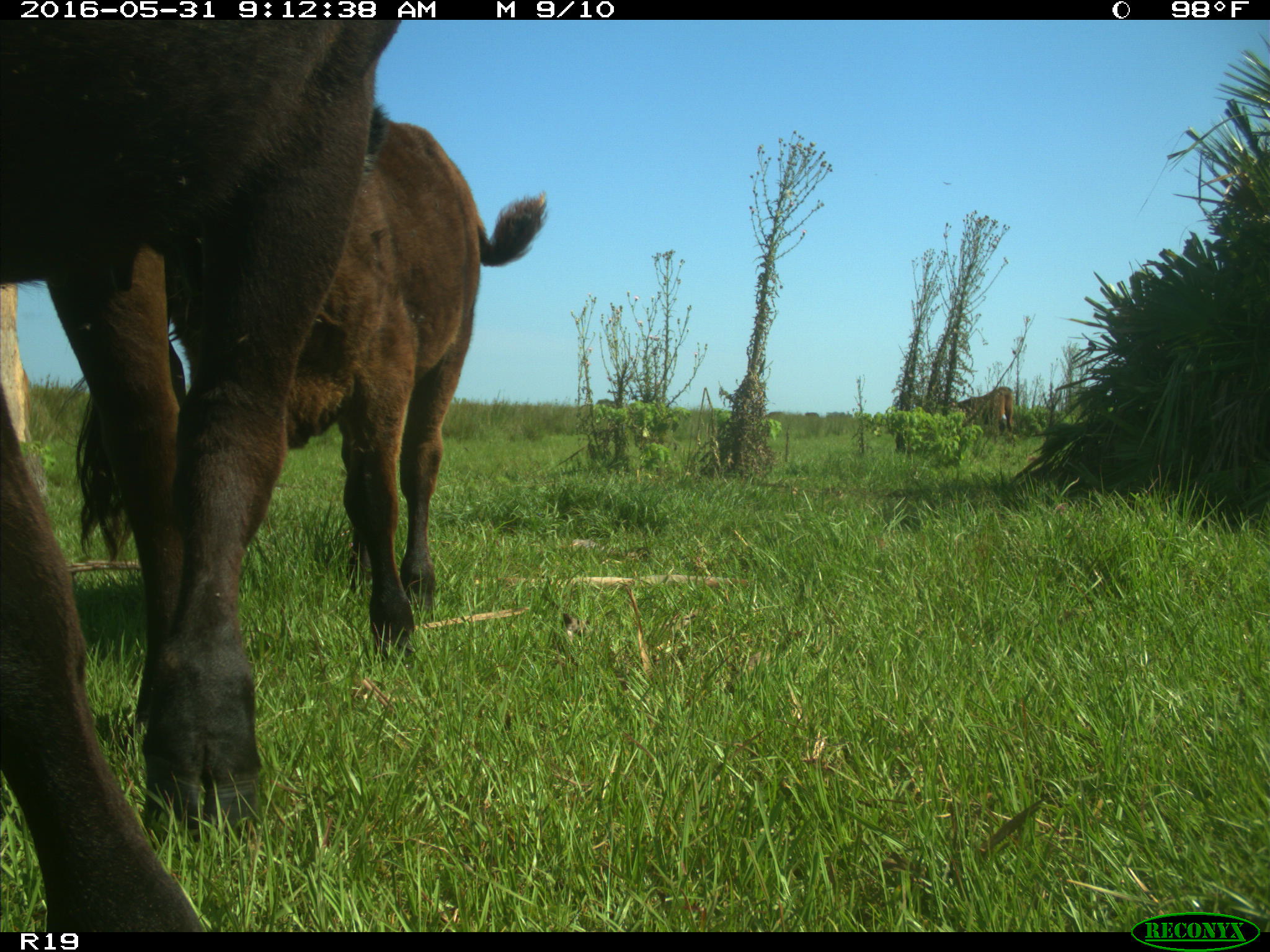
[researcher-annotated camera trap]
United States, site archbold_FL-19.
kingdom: Animalia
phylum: Chordata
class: Mammalia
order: Artiodactyla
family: Bovidae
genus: Bos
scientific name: Bos taurus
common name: domestic cow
Bos taurus (domestic cow).